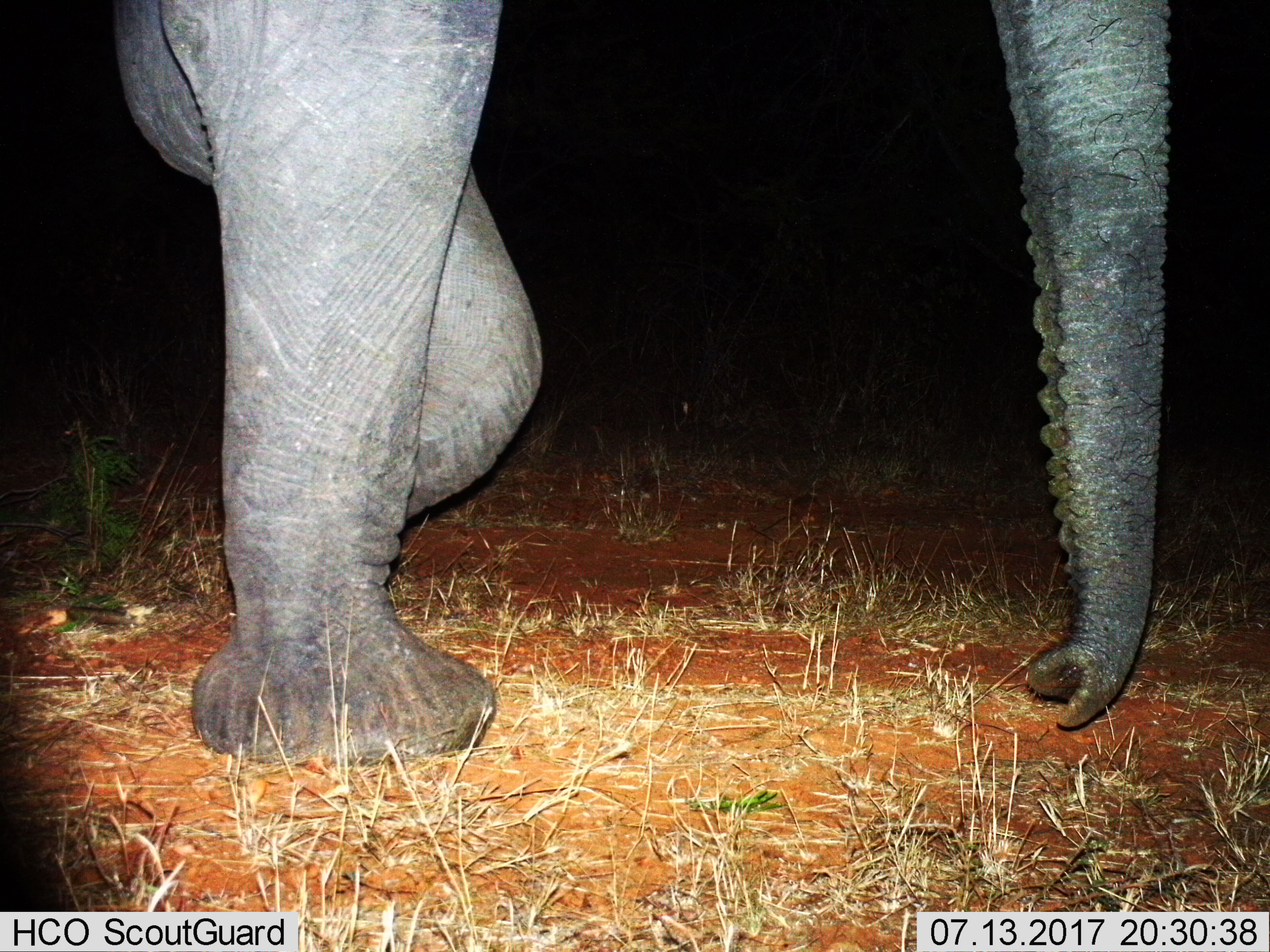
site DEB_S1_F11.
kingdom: Animalia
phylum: Chordata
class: Mammalia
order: Proboscidea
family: Elephantidae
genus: Loxodonta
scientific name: Loxodonta africana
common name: african bush elephant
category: elephant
Elephant (african bush elephant) (Loxodonta africana), count 1. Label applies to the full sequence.